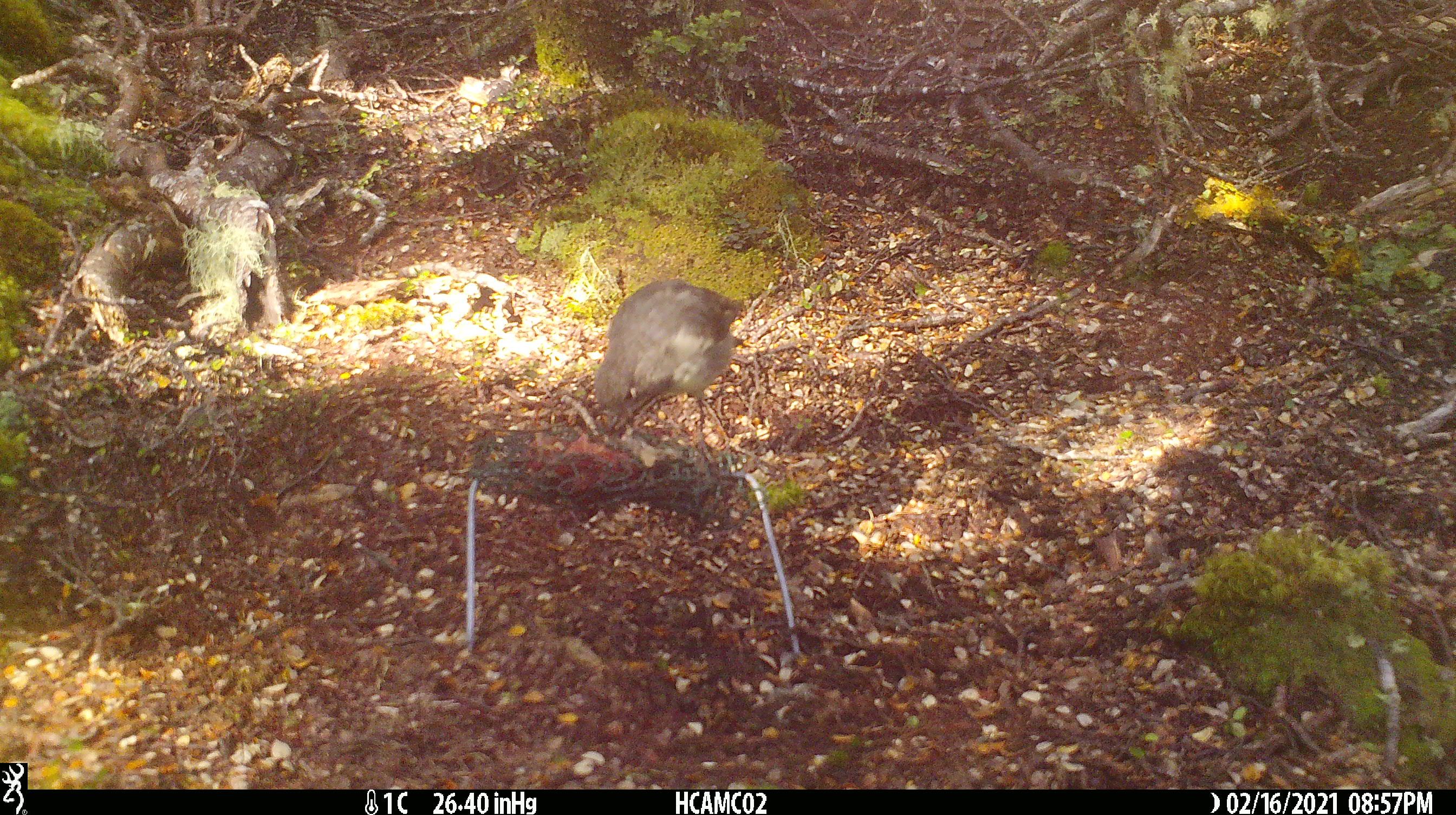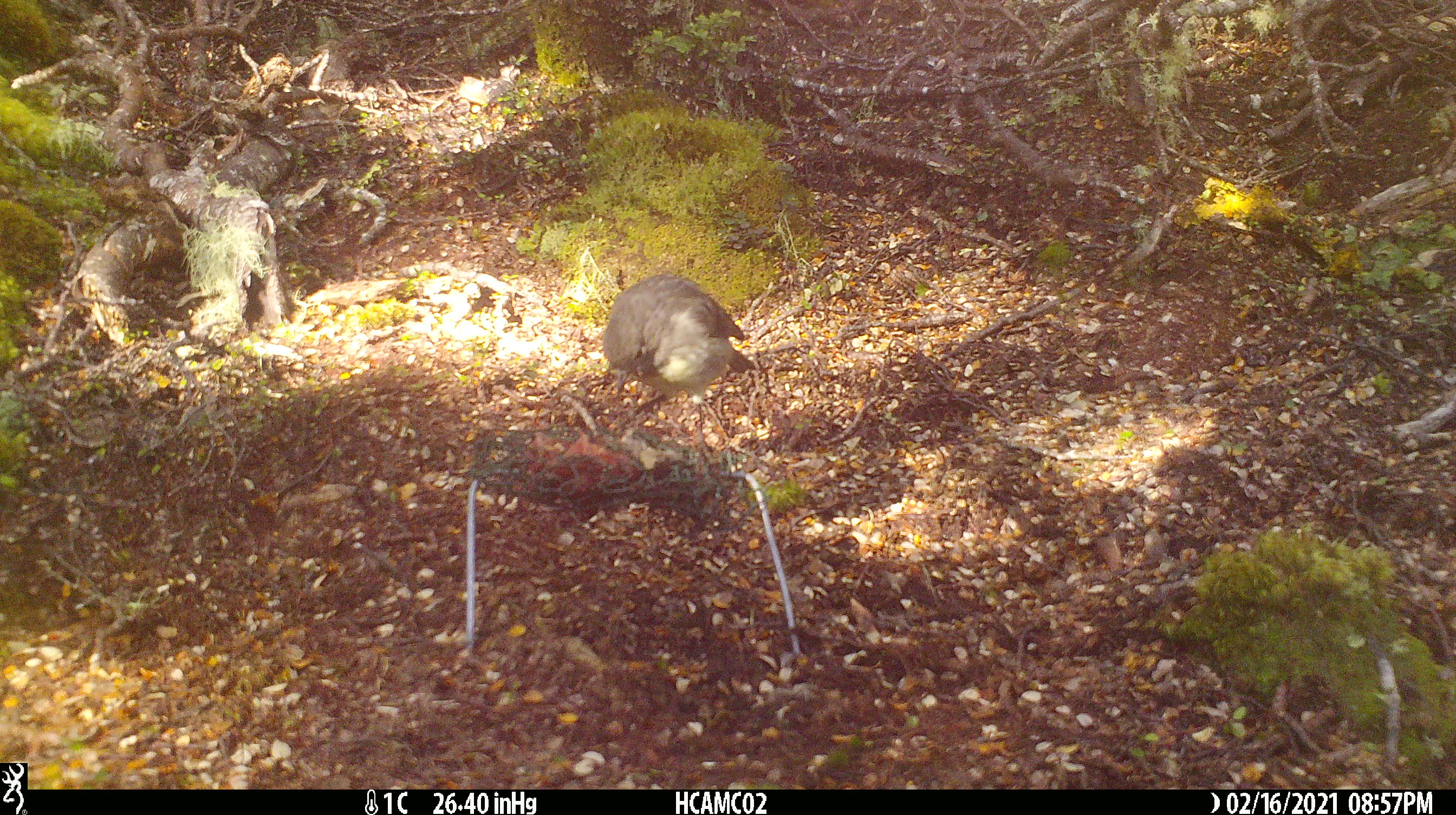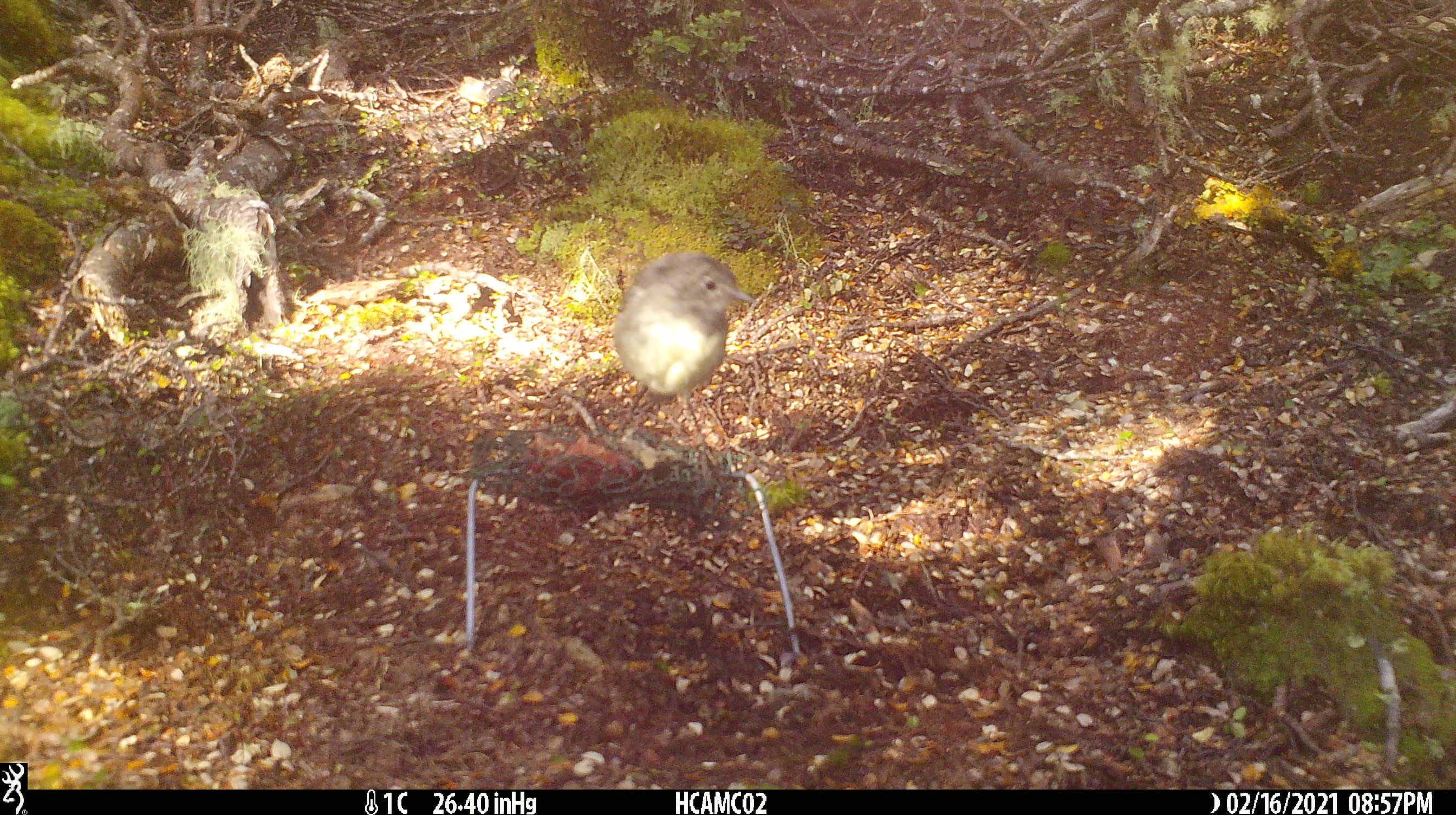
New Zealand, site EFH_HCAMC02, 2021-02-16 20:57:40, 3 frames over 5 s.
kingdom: Animalia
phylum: Chordata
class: Aves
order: Passeriformes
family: Petroicidae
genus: Petroica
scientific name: Petroica australis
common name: new zealand robin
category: robin